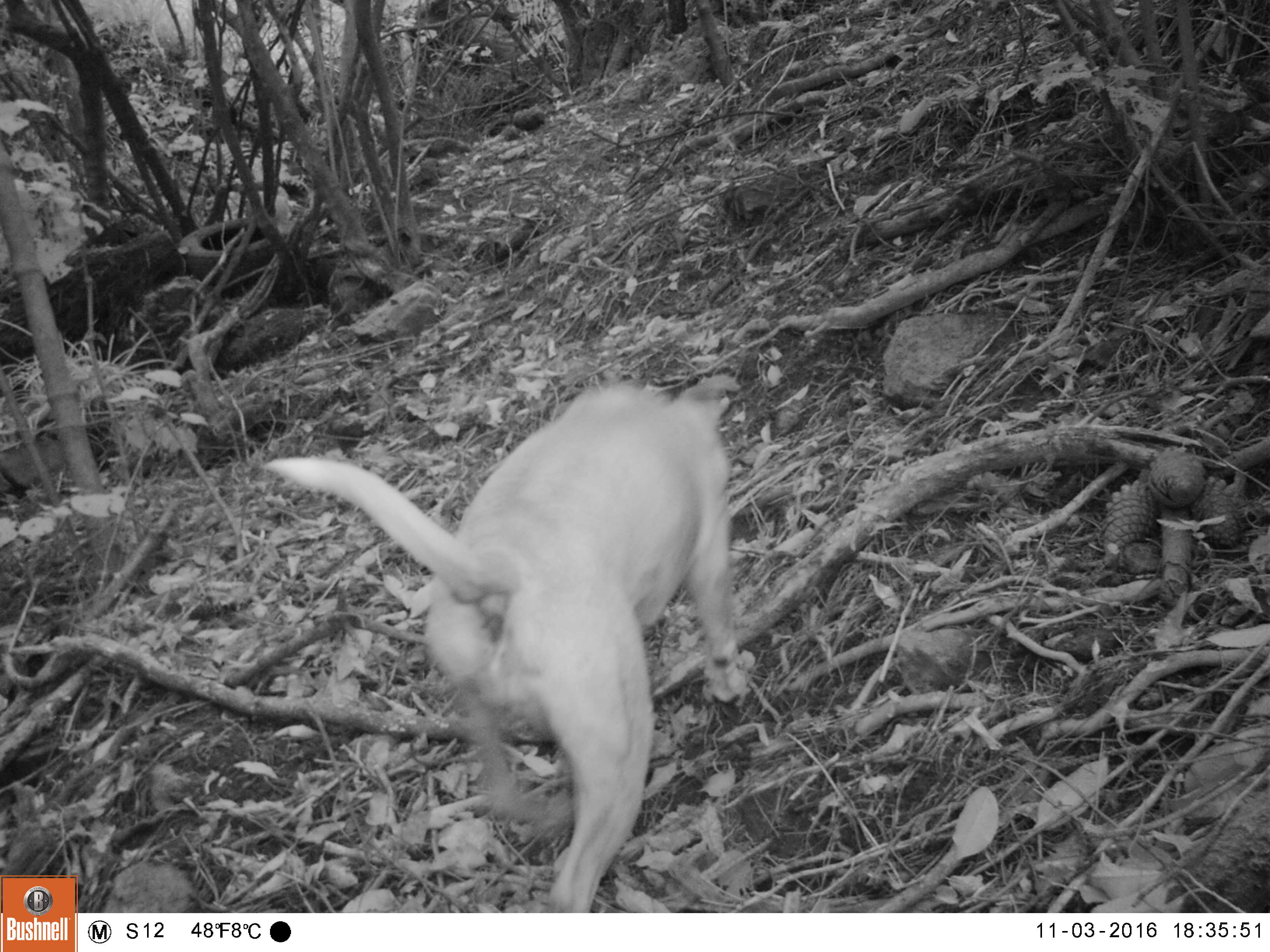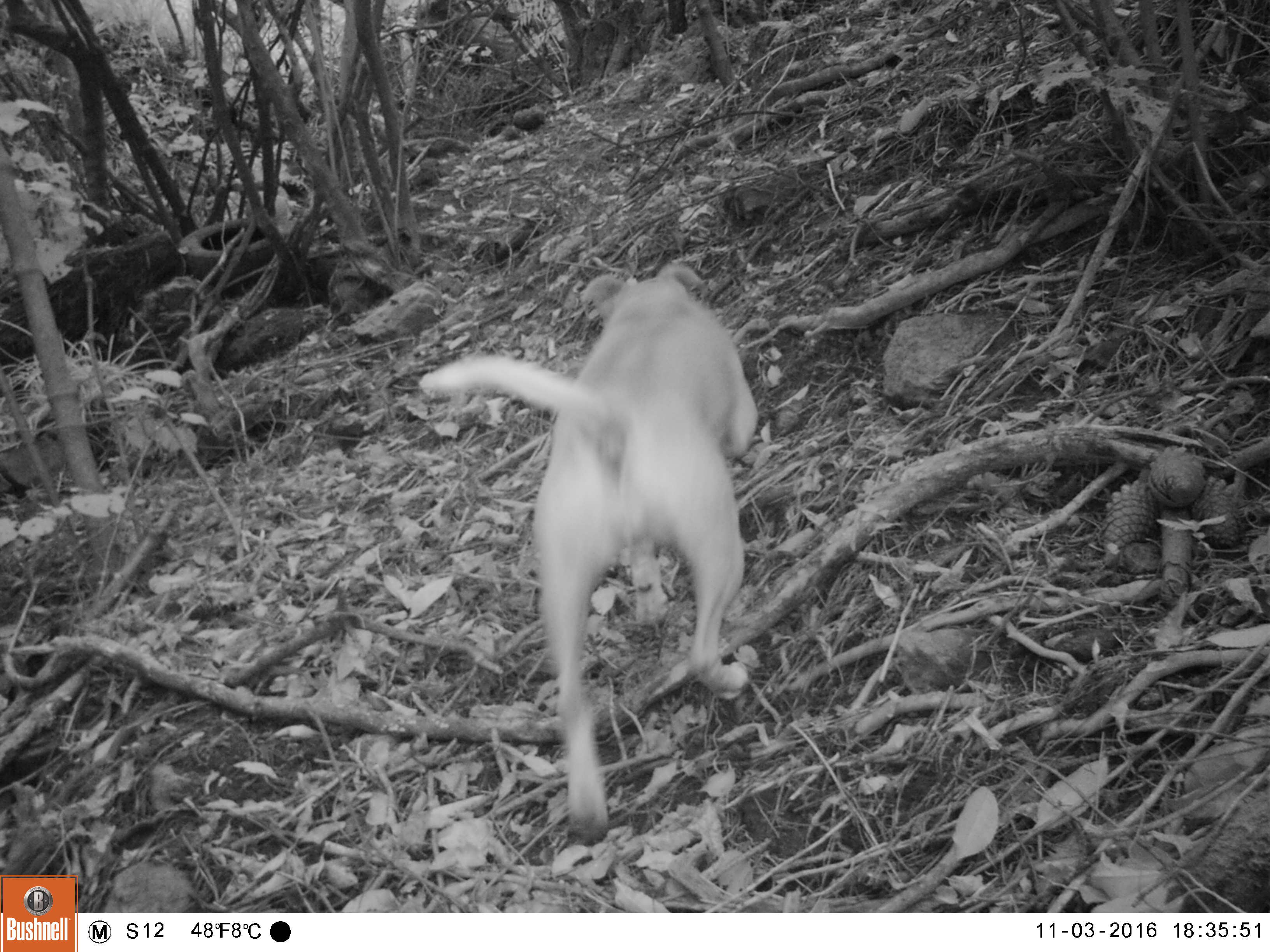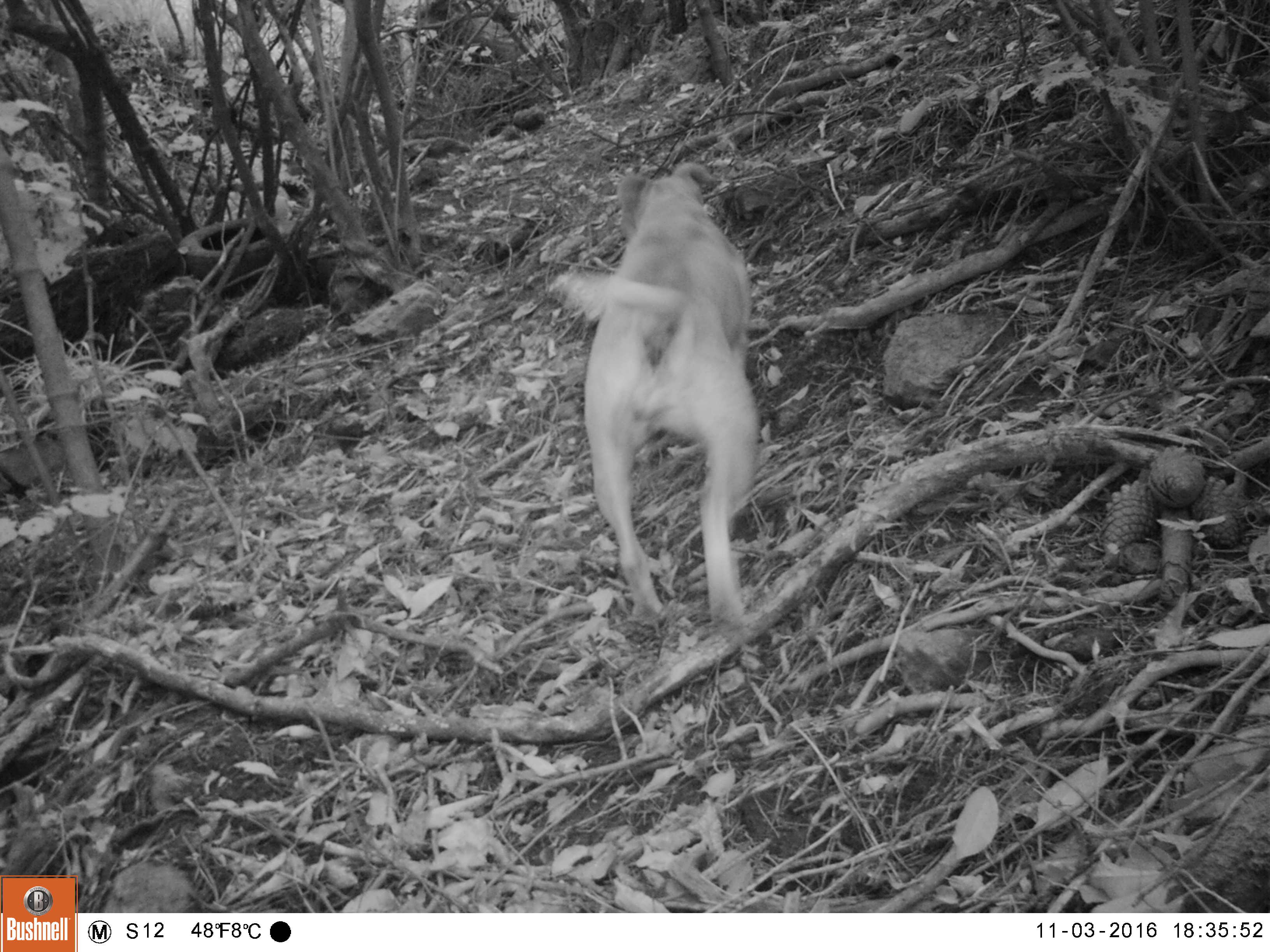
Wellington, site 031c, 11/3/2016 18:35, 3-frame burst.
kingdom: Animalia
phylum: Chordata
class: Mammalia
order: Carnivora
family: Canidae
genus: Canis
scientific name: Canis familiaris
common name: dog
Dog (Canis familiaris).